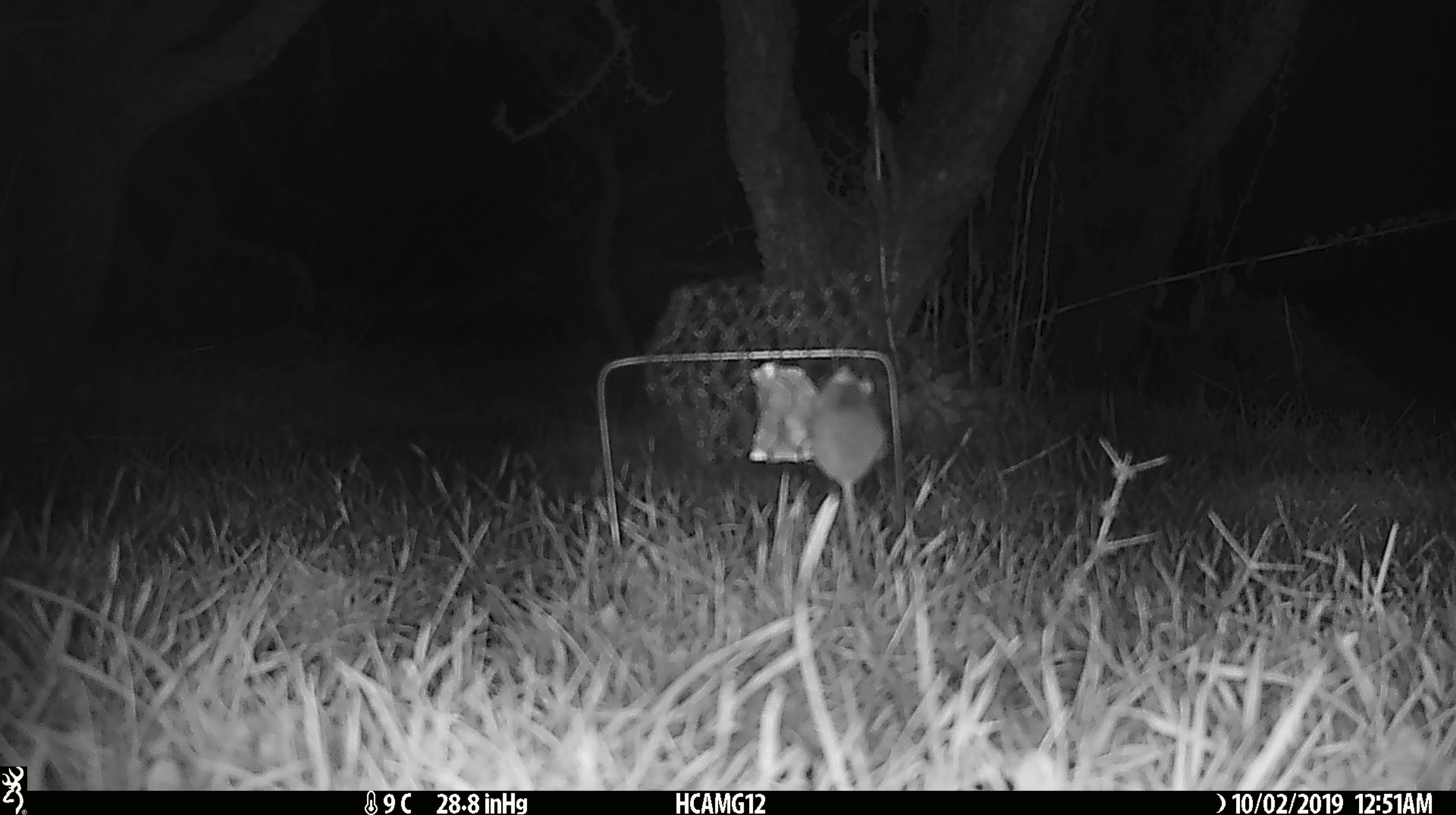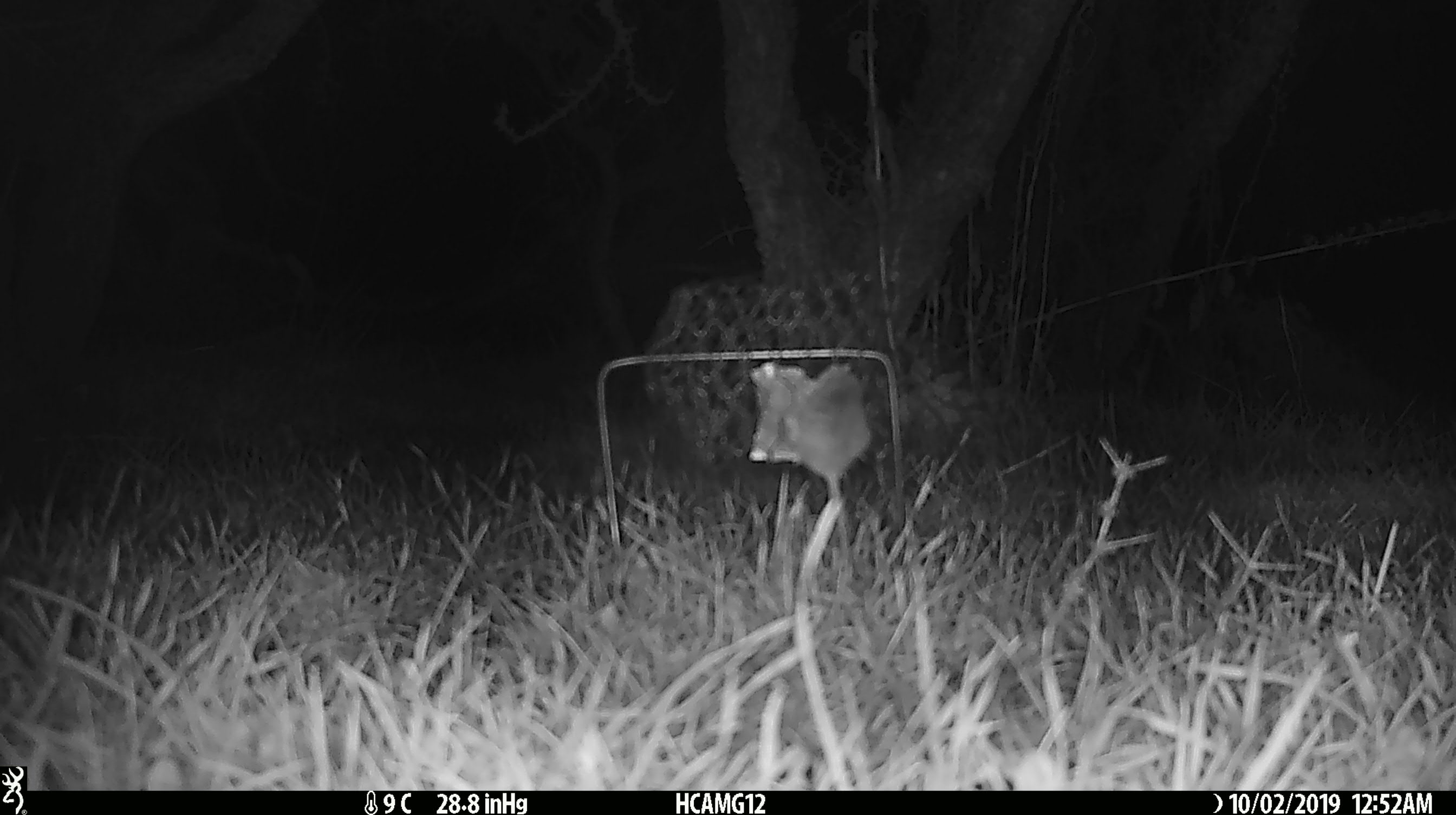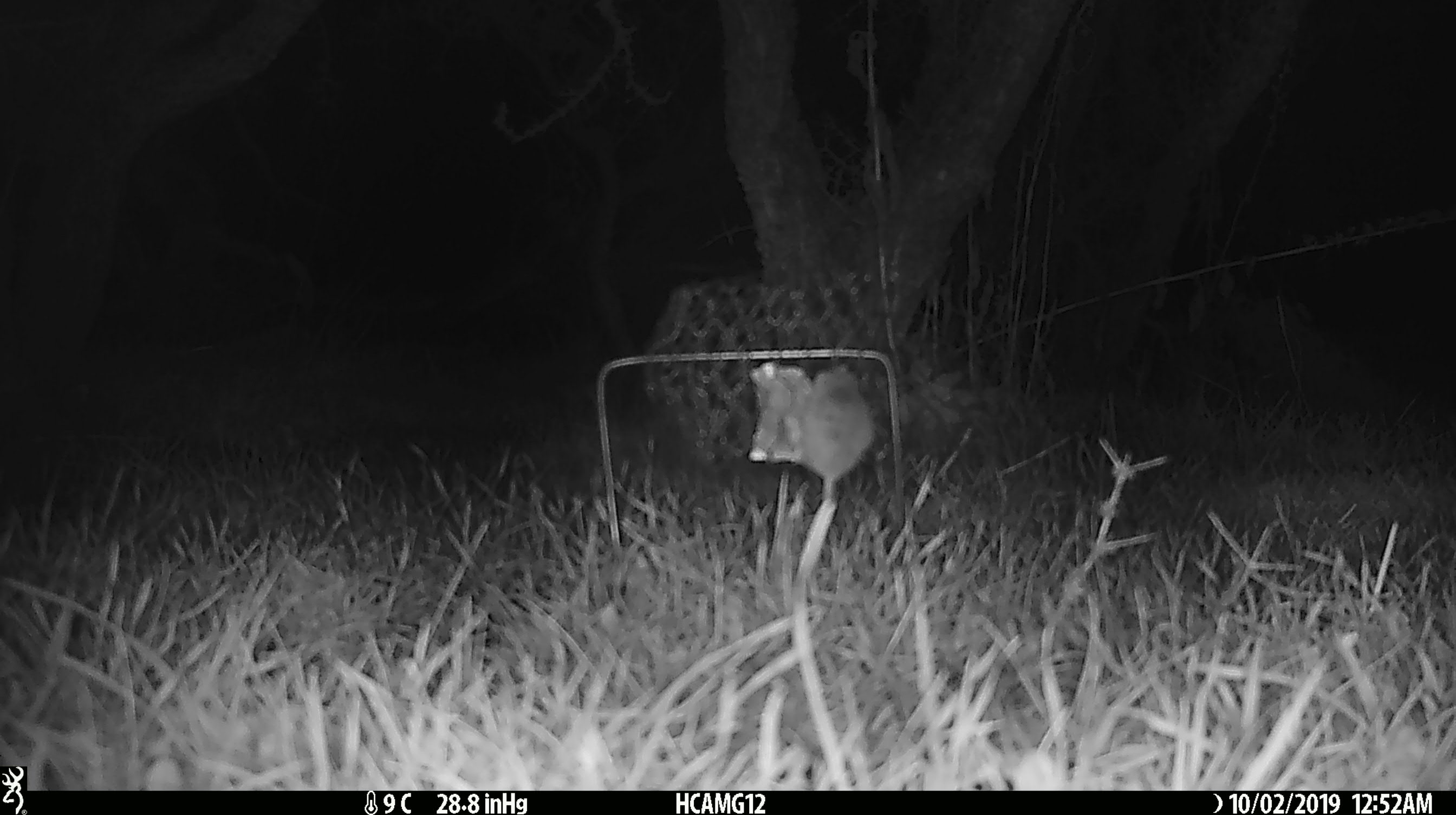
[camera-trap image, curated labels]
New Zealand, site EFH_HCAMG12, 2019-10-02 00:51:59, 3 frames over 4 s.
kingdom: Animalia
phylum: Chordata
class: Mammalia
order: Rodentia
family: Muridae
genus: Mus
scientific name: Mus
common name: mouse